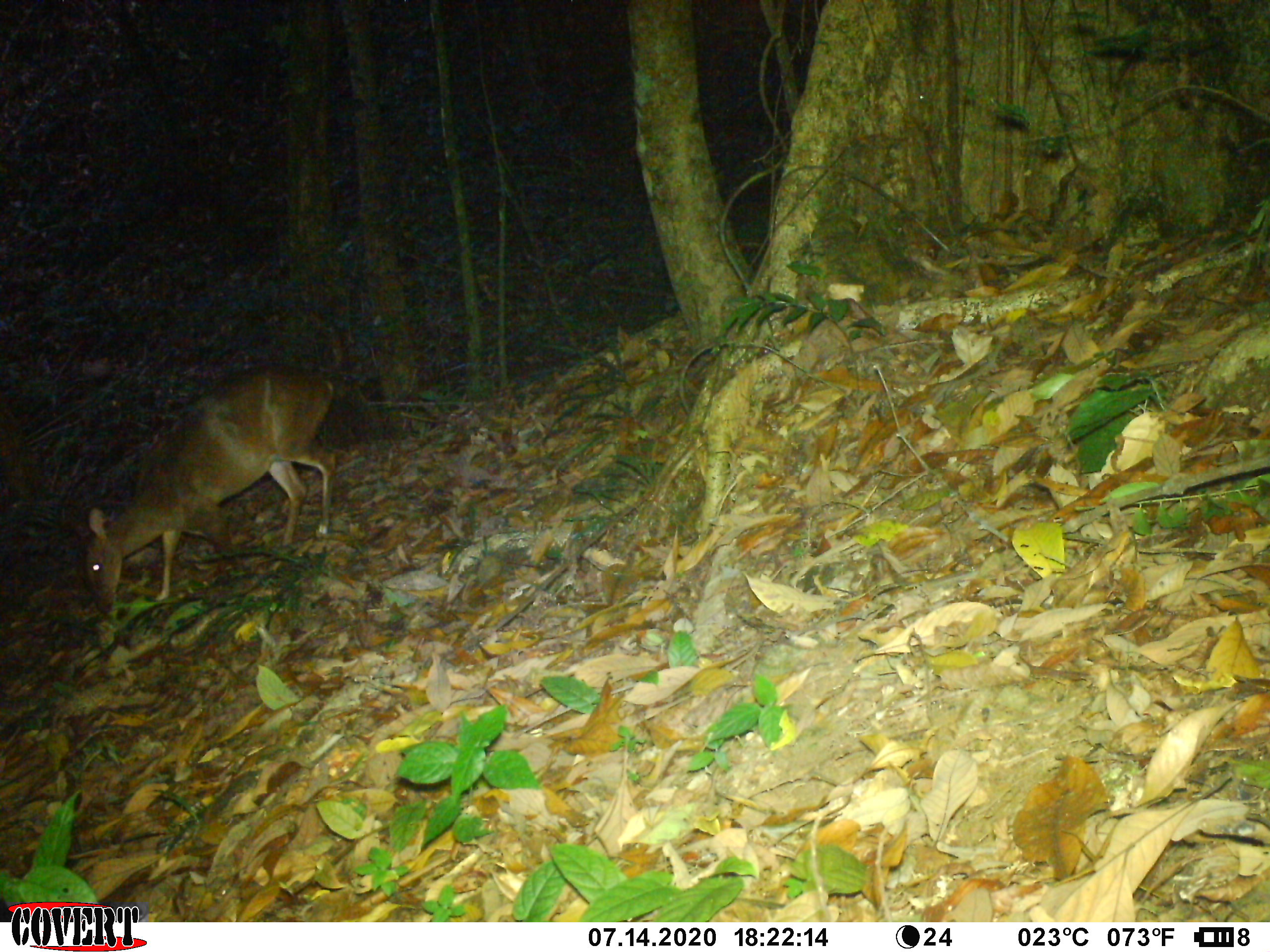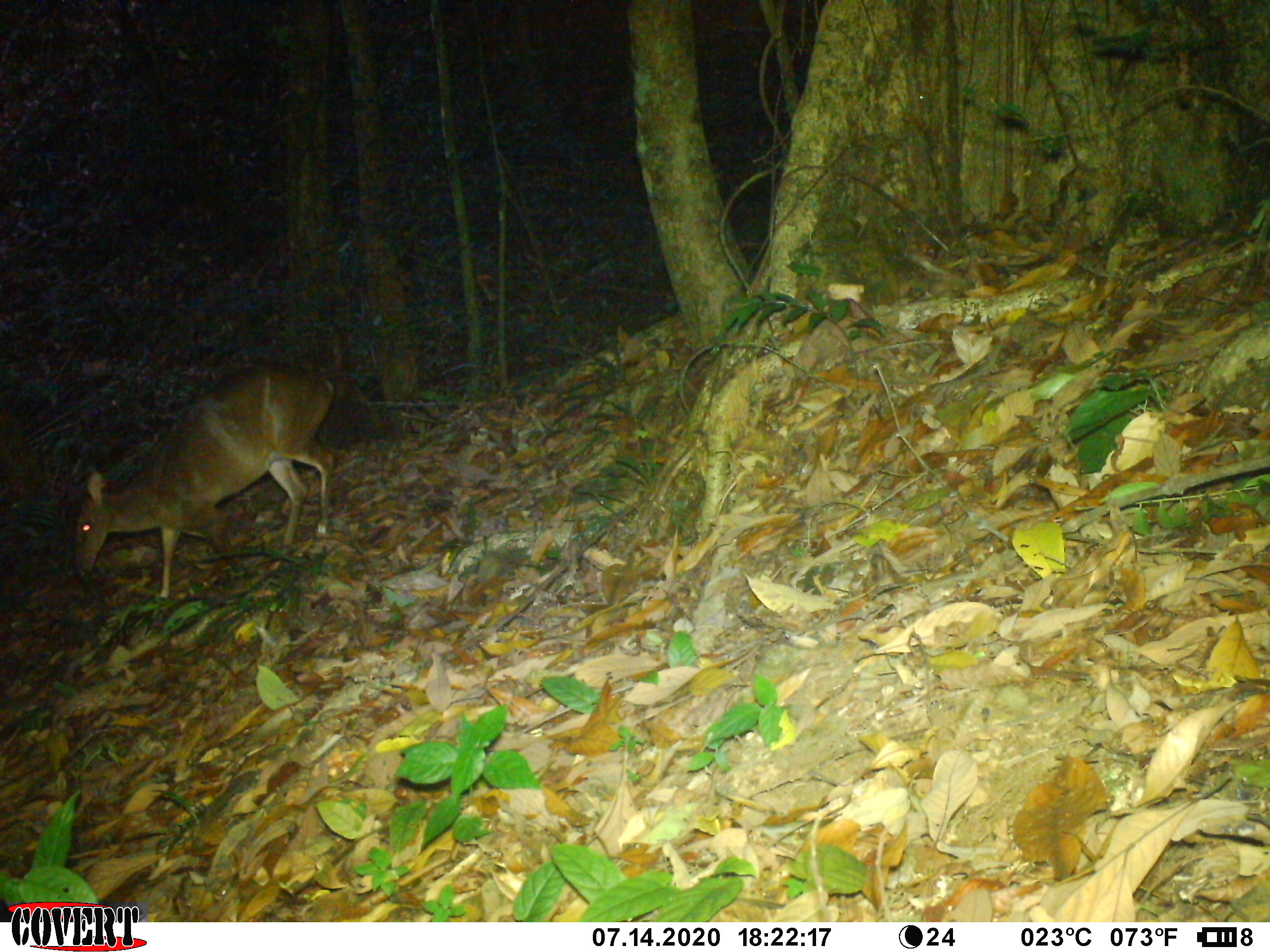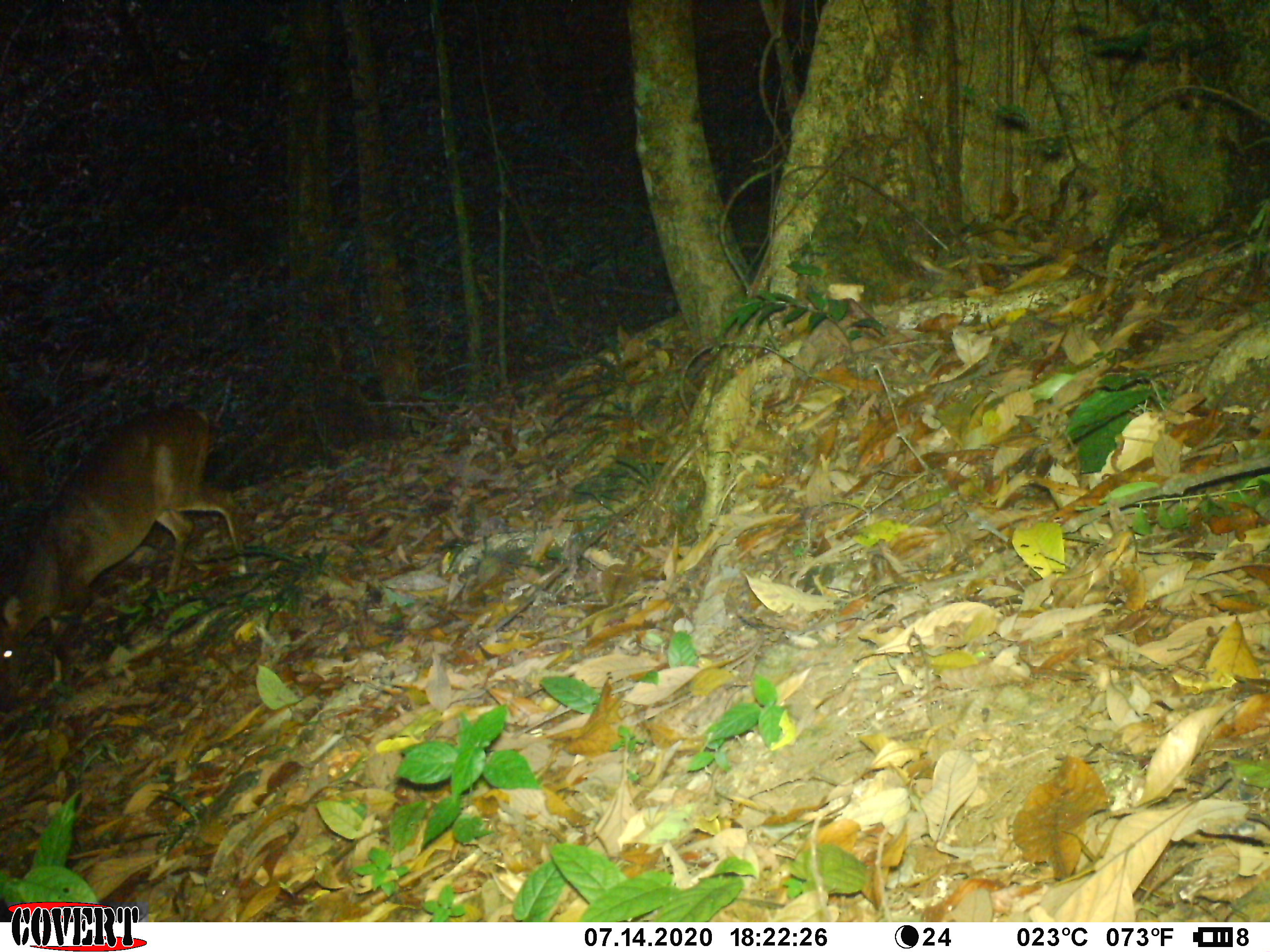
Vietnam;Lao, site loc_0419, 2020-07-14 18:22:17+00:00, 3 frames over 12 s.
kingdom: Animalia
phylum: Chordata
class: Mammalia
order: Artiodactyla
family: Cervidae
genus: Muntiacus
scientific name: Muntiacus vuquangensis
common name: large-antlered muntjac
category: large antlered muntjac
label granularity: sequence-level